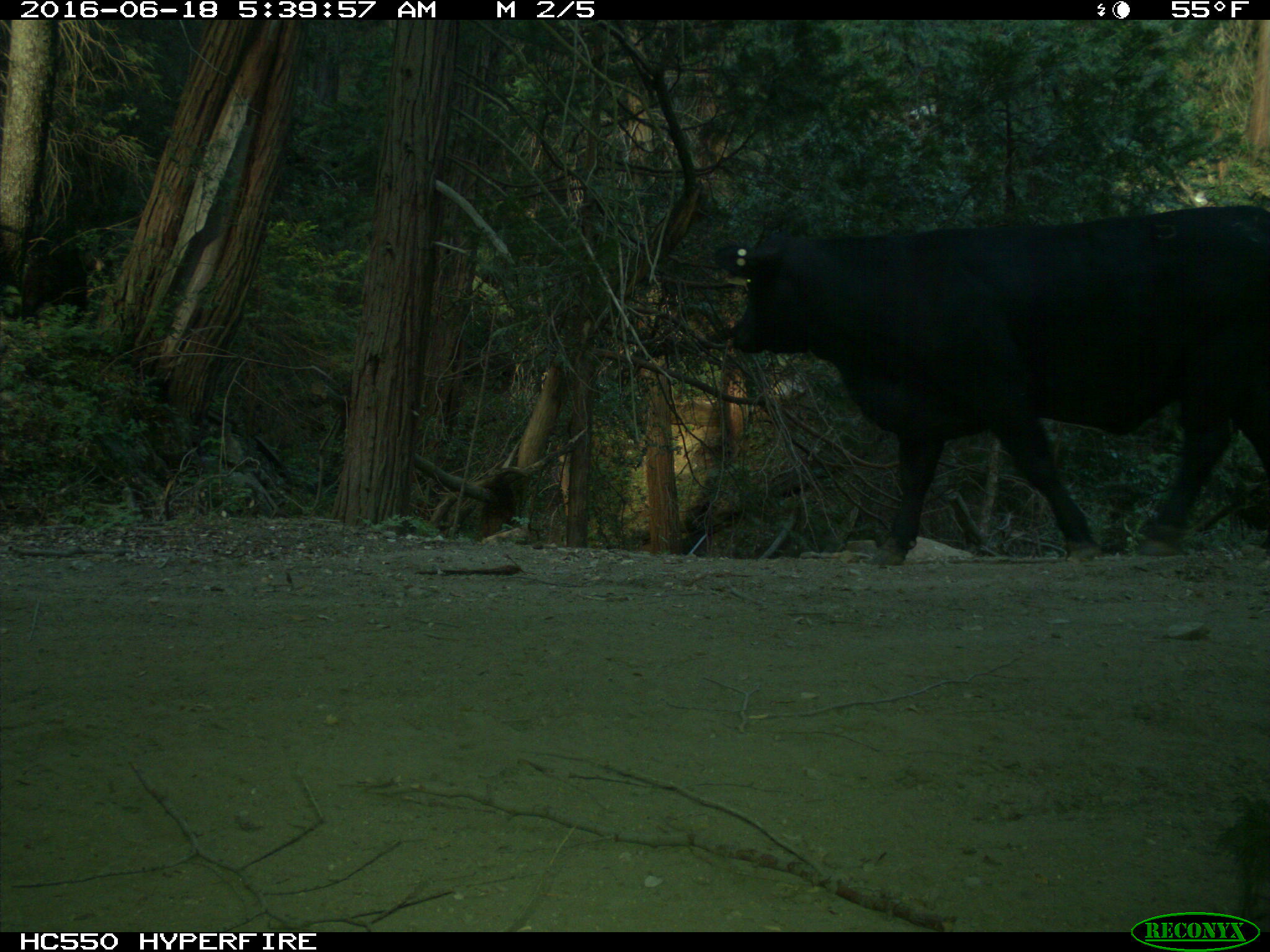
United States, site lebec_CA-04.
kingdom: Animalia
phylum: Chordata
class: Mammalia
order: Artiodactyla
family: Bovidae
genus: Bos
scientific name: Bos taurus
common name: domestic cow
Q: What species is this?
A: Bos taurus (domestic cow).